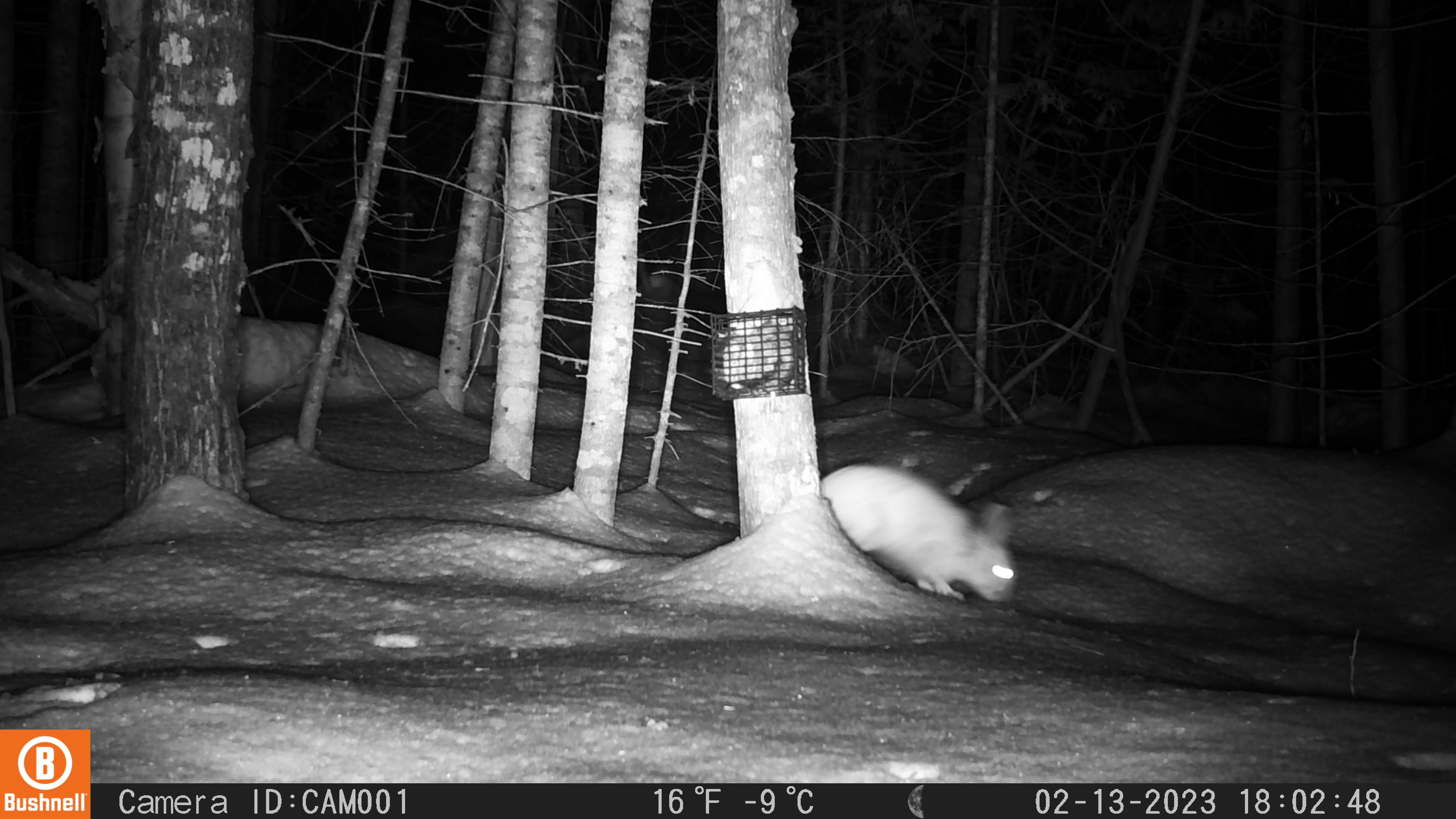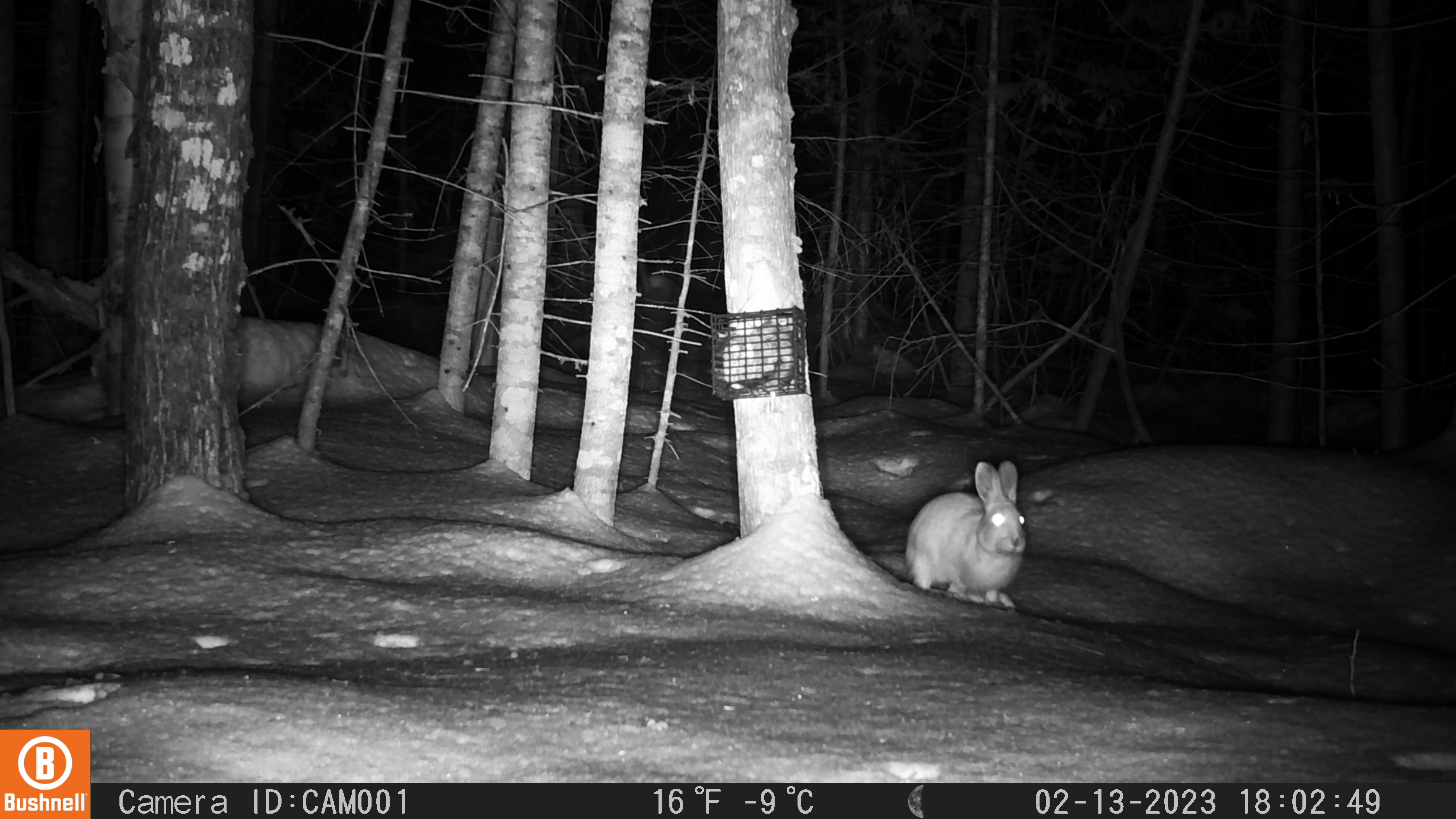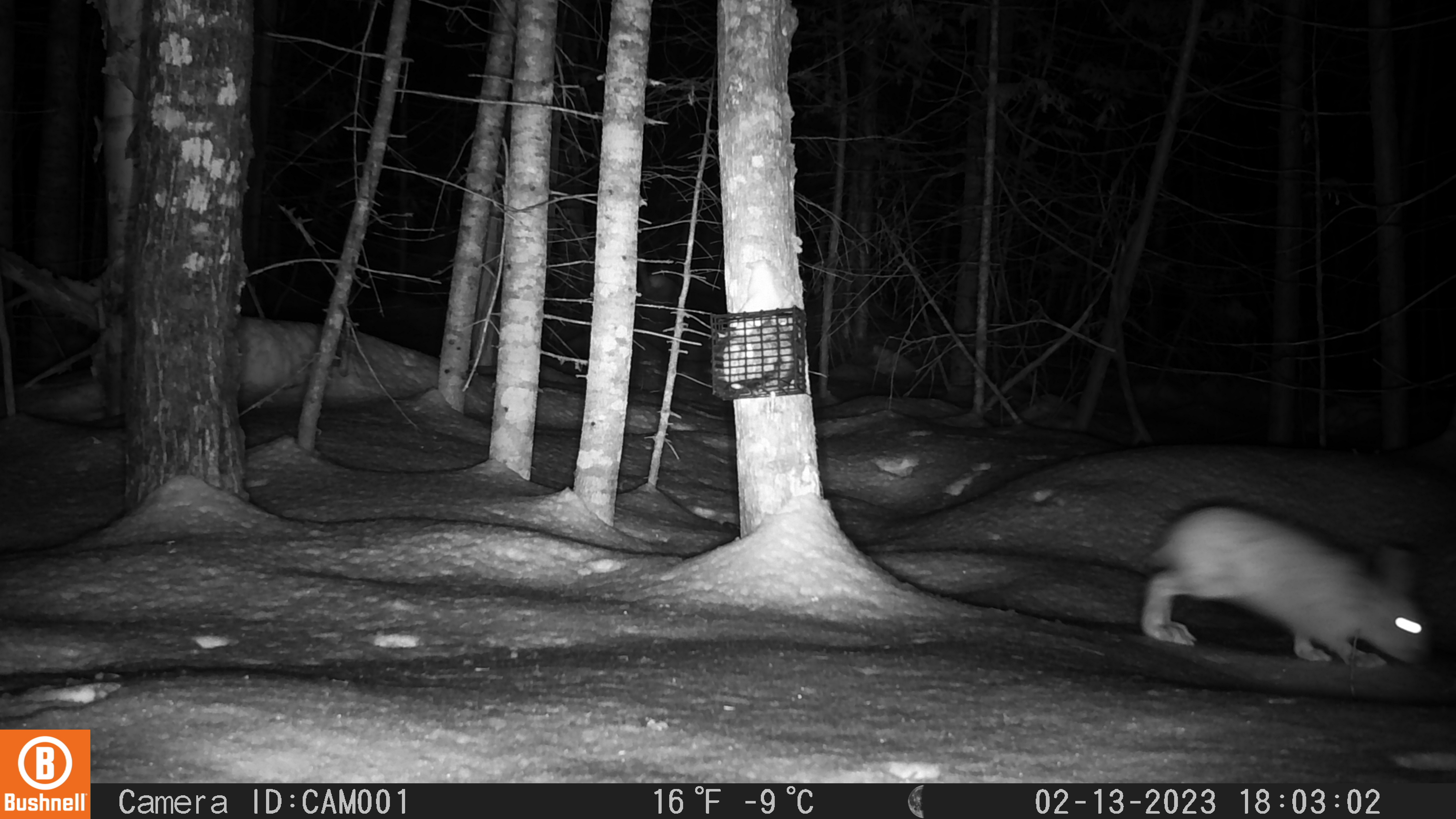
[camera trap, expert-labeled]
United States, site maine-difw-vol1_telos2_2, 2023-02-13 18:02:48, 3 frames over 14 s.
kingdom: Animalia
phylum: Chordata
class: Mammalia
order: Lagomorpha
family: Leporidae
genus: Lepus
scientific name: Lepus americanus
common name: snowshoe hare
Snowshoe hare (Lepus americanus).